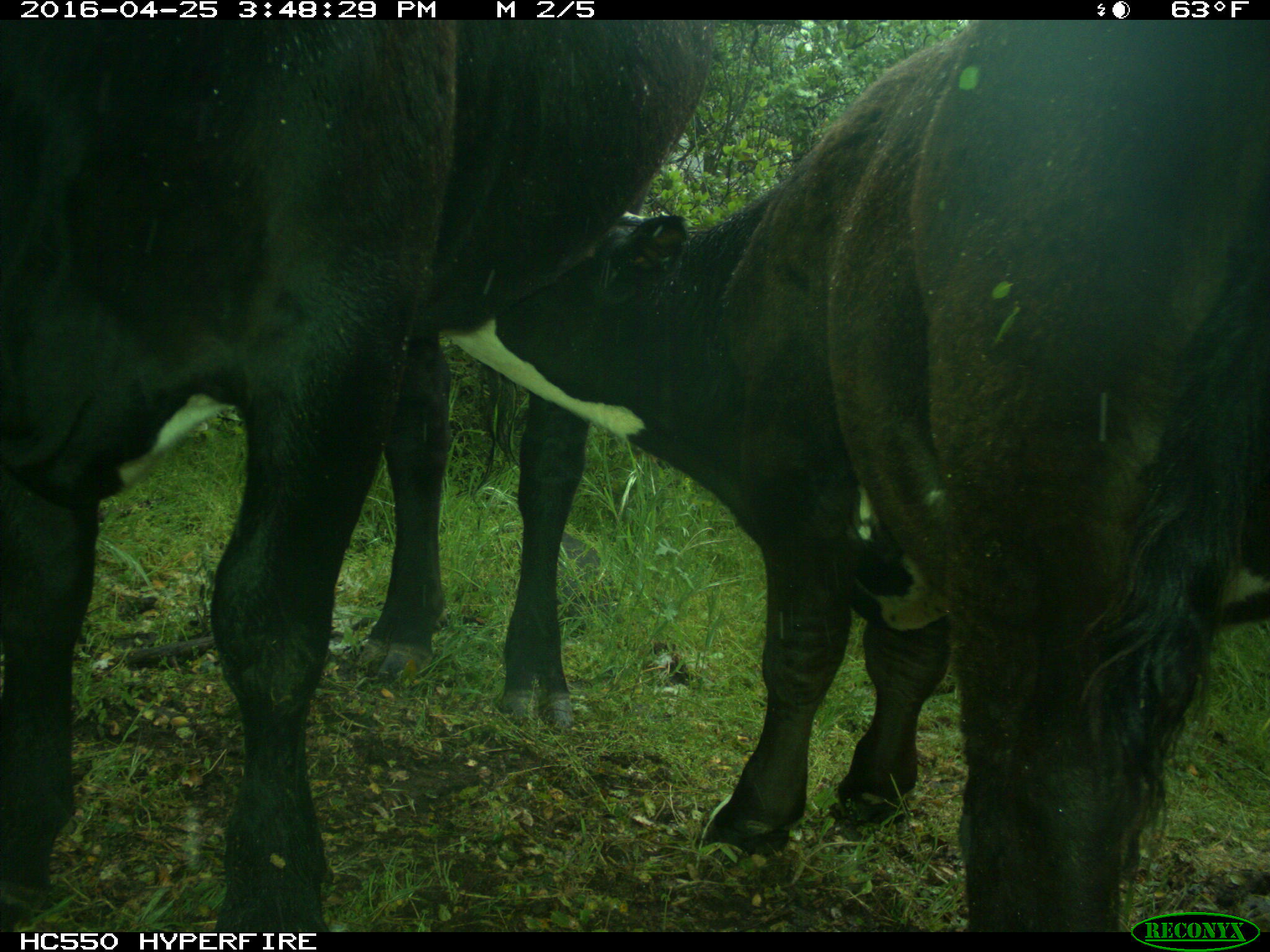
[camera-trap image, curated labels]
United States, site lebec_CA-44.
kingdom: Animalia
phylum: Chordata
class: Mammalia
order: Artiodactyla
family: Bovidae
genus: Bos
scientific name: Bos taurus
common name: domestic cow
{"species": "Bos taurus (domestic cow)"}